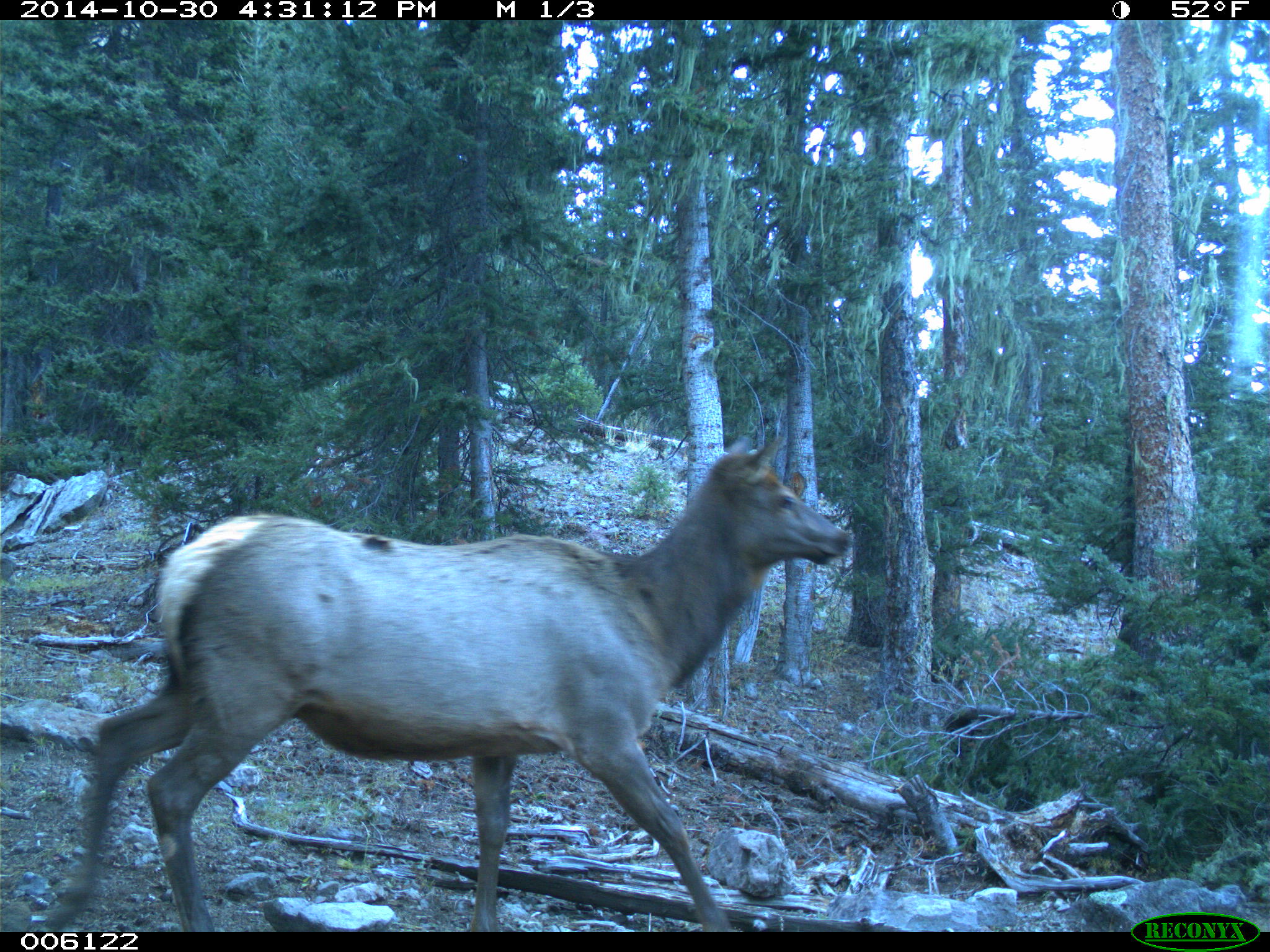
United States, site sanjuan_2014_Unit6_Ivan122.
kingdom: Animalia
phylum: Chordata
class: Mammalia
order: Artiodactyla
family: Cervidae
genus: Cervus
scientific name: Cervus elaphus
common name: red deer